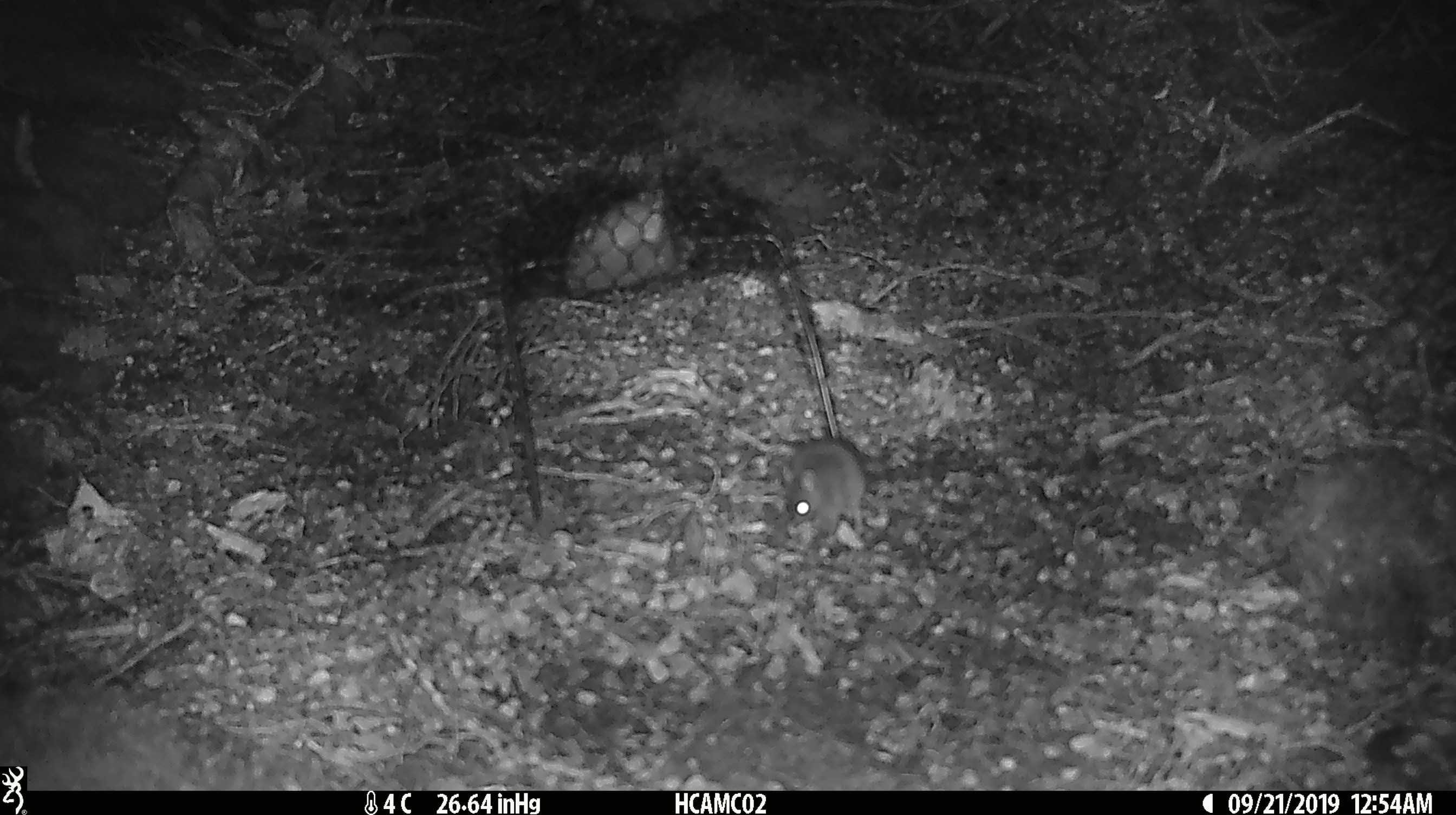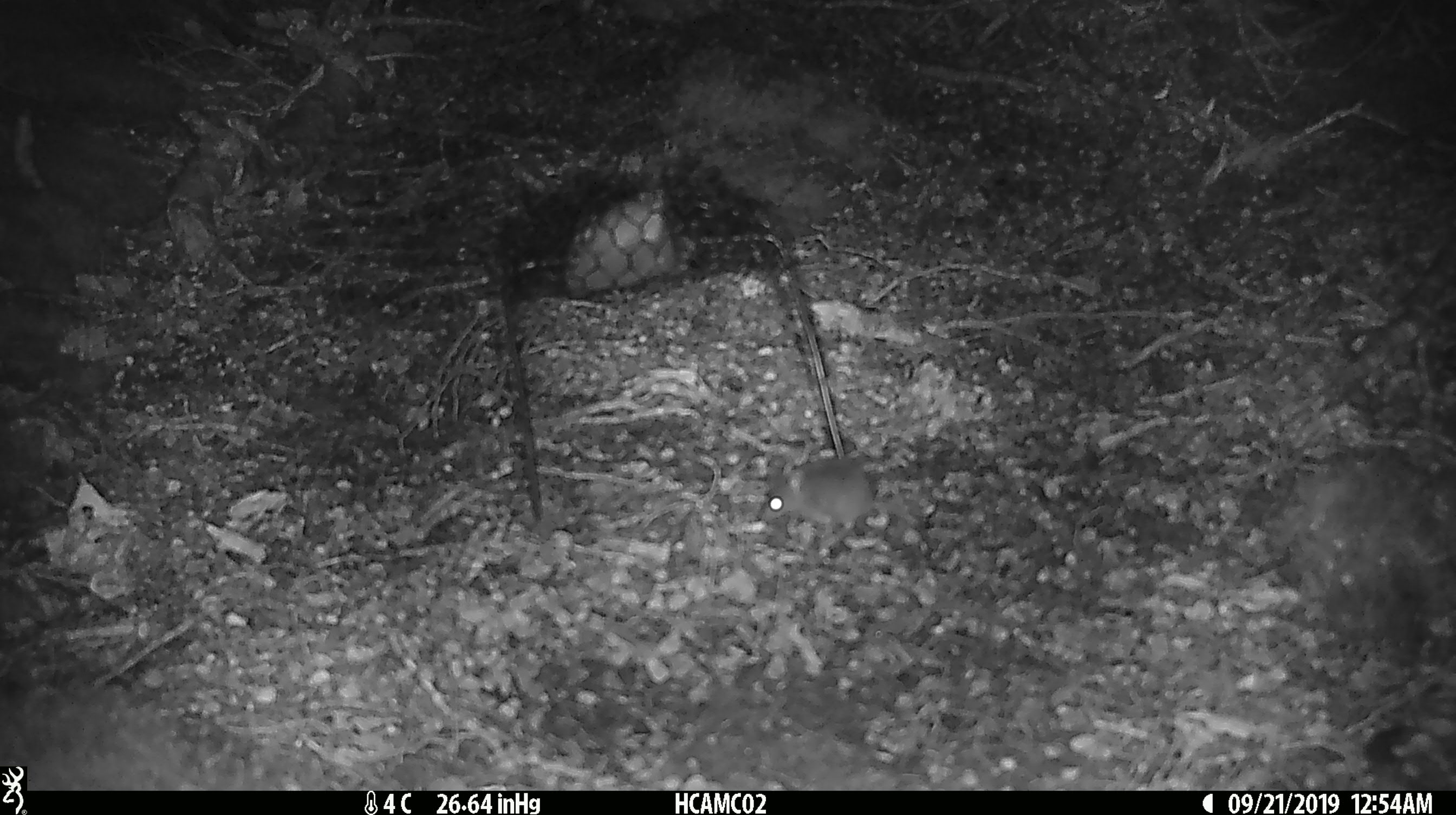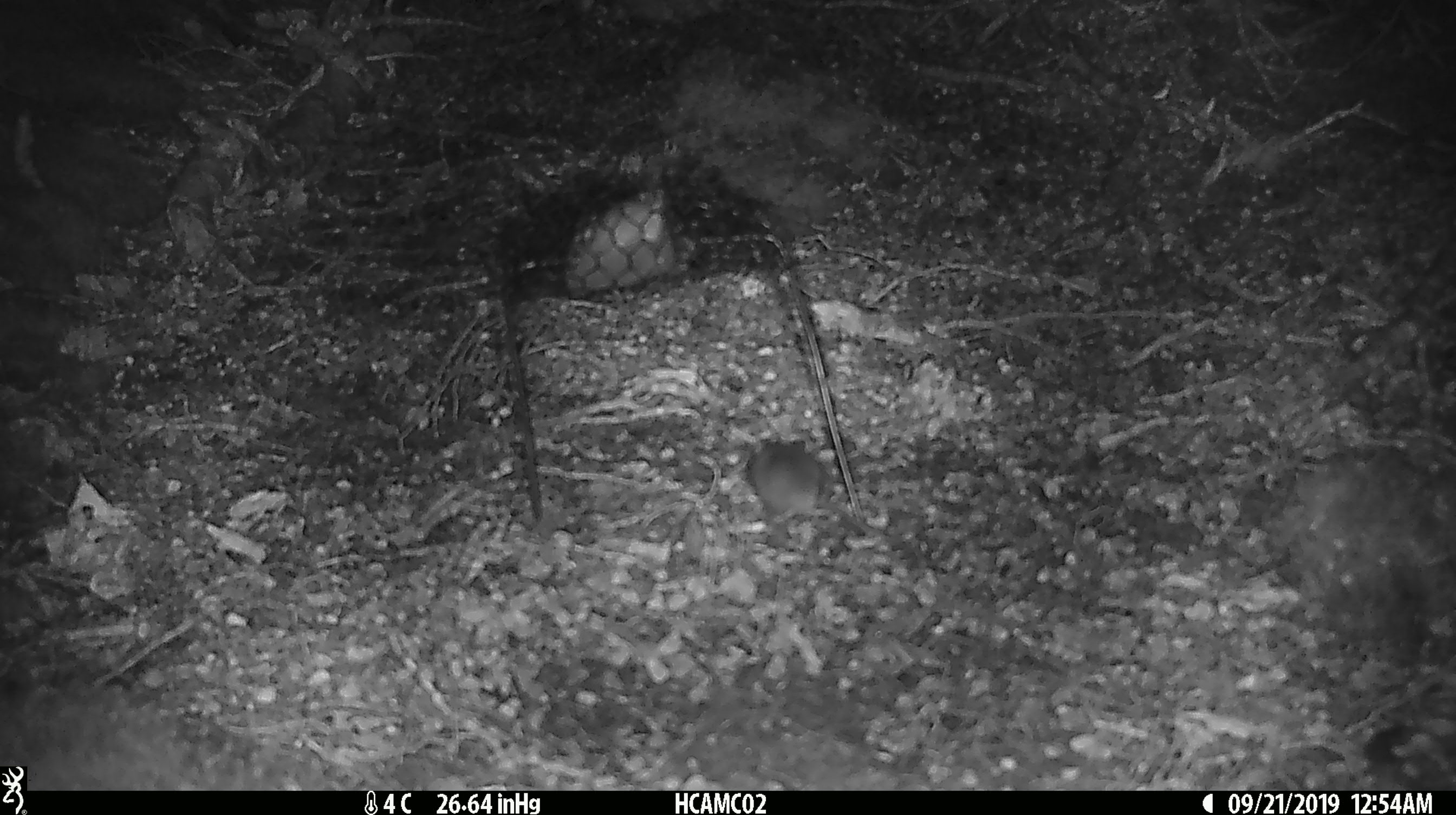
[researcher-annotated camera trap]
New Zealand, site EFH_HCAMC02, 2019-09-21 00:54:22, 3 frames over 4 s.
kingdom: Animalia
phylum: Chordata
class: Mammalia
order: Rodentia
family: Muridae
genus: Mus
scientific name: Mus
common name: mouse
Mouse (Mus).